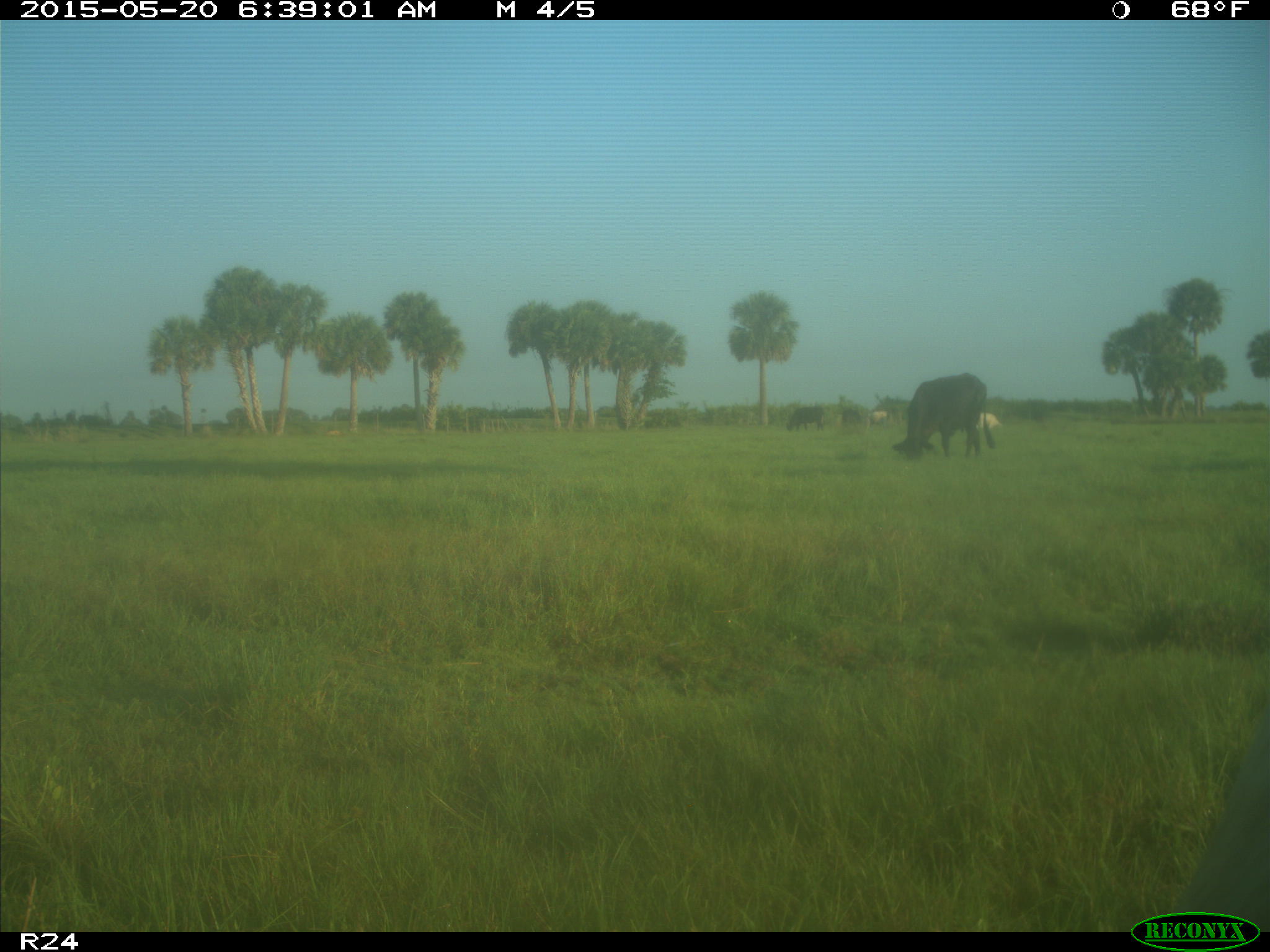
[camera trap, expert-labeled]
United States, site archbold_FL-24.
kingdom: Animalia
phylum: Chordata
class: Mammalia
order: Artiodactyla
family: Bovidae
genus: Bos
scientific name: Bos taurus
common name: domestic cow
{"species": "Bos taurus (domestic cow)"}